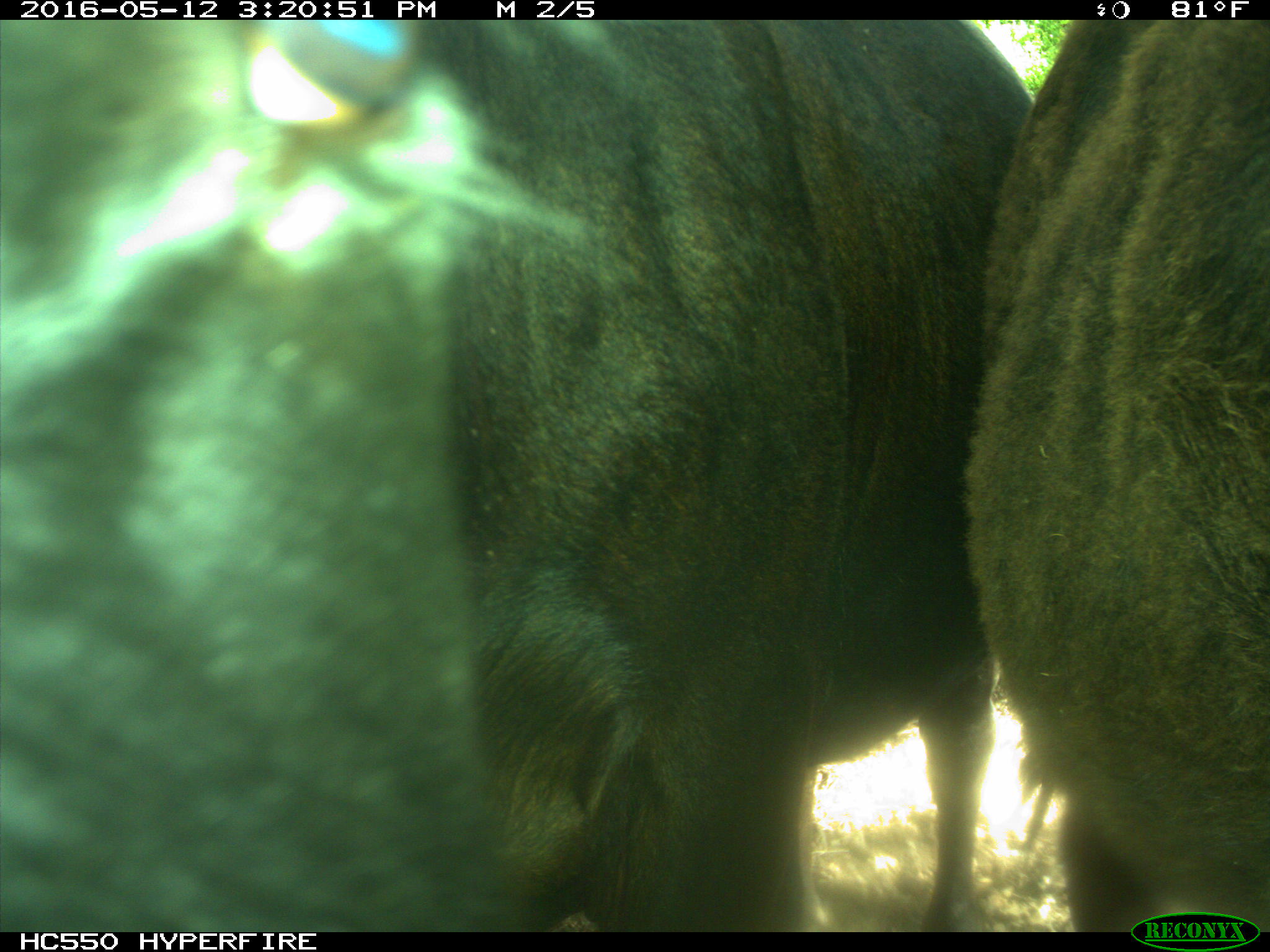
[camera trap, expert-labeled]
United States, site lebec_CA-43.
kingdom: Animalia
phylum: Chordata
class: Mammalia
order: Artiodactyla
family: Bovidae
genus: Bos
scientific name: Bos taurus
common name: domestic cow